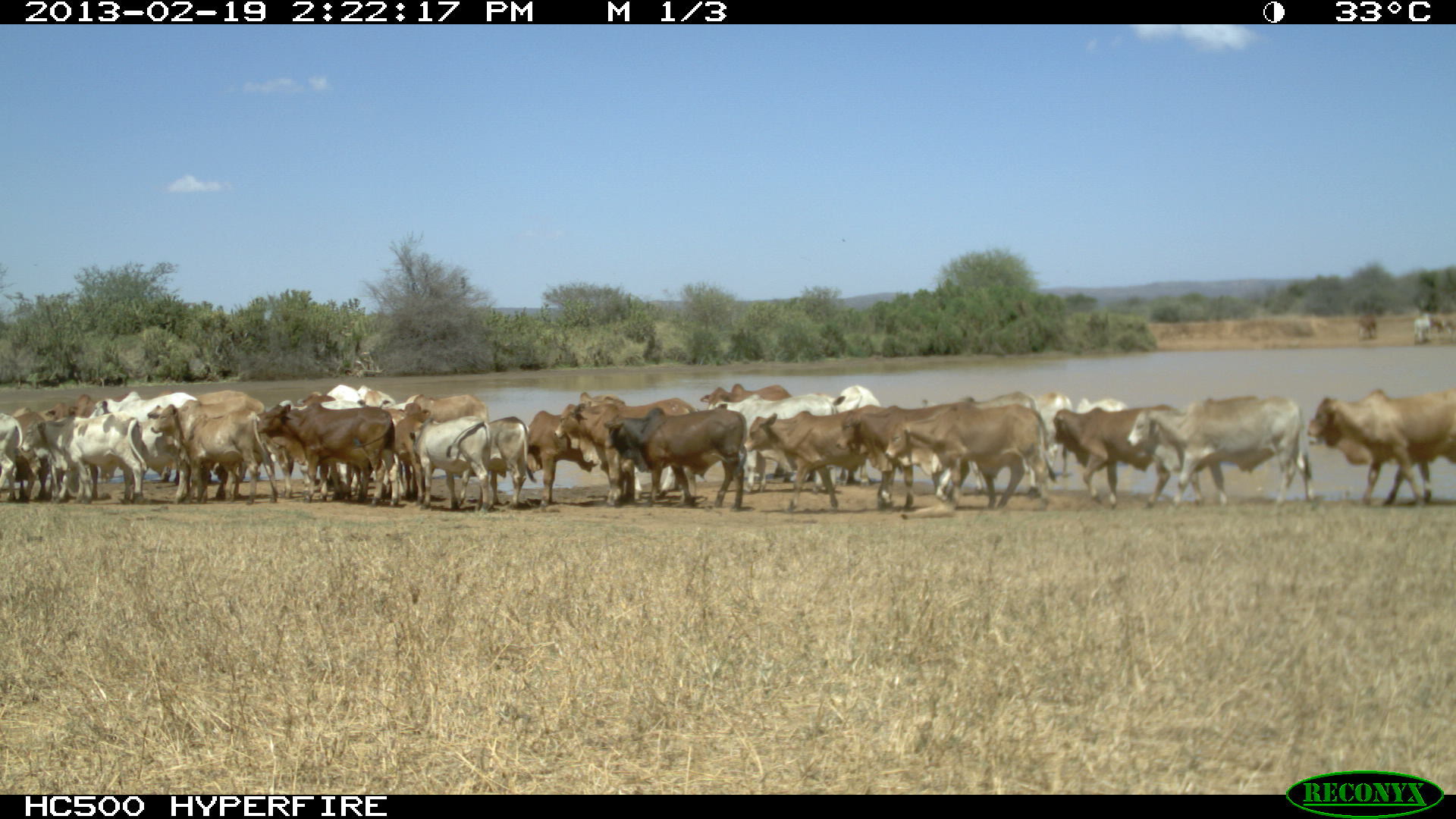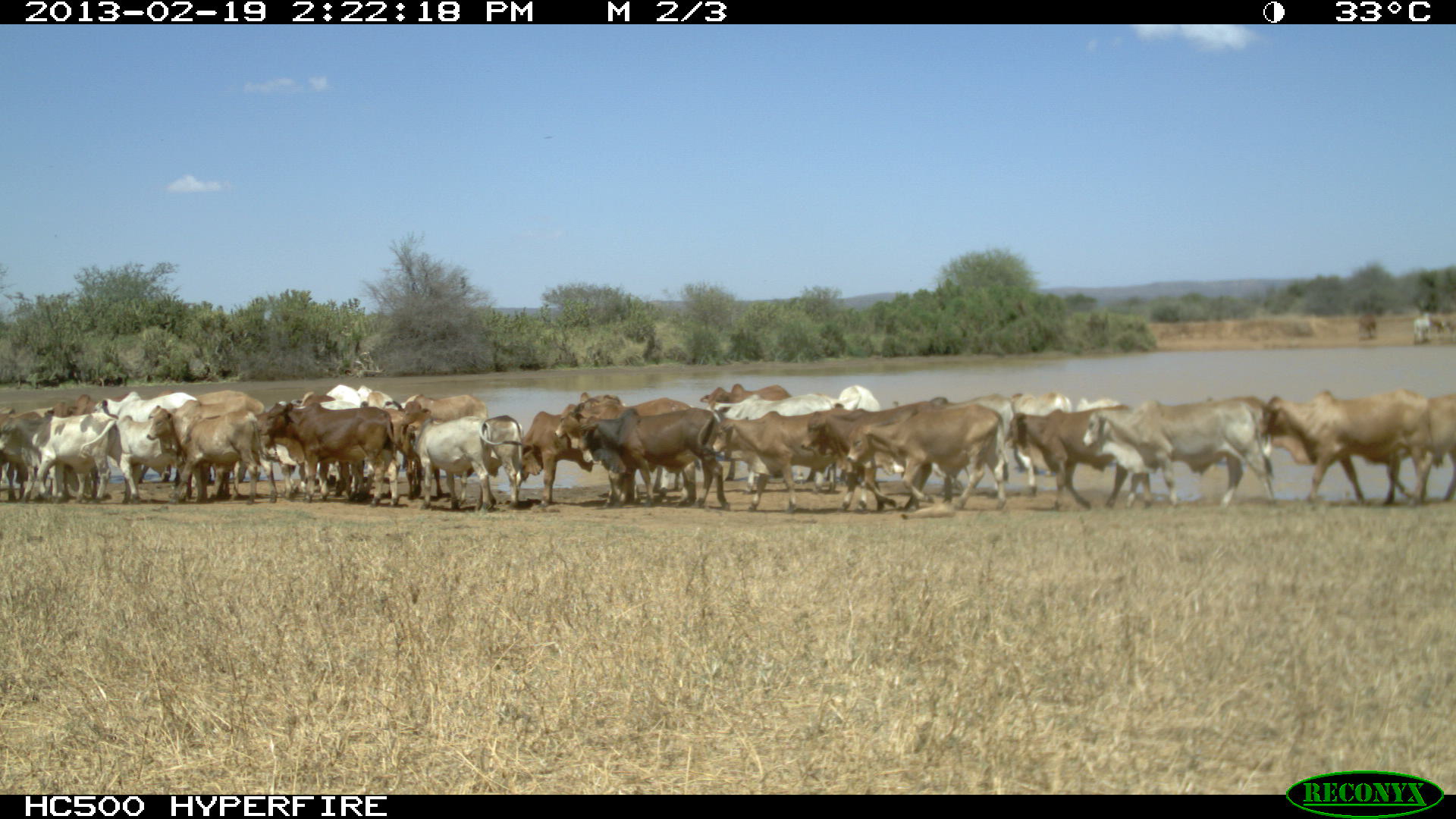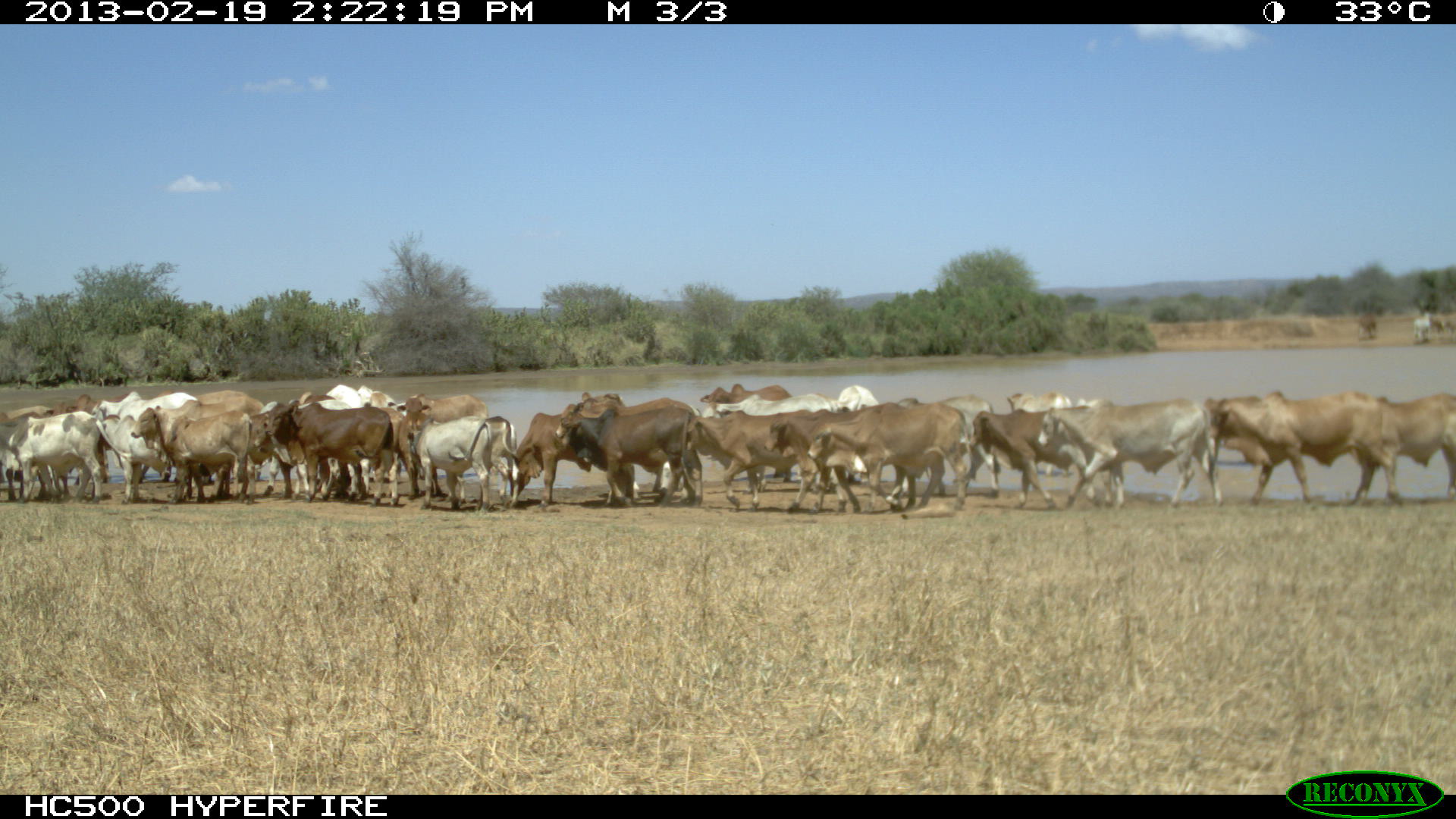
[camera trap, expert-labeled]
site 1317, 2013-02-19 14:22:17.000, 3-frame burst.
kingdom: Animalia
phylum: Chordata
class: Mammalia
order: Artiodactyla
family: Bovidae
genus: Bos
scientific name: Bos taurus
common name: domestic cattle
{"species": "Bos taurus (domestic cattle)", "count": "1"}